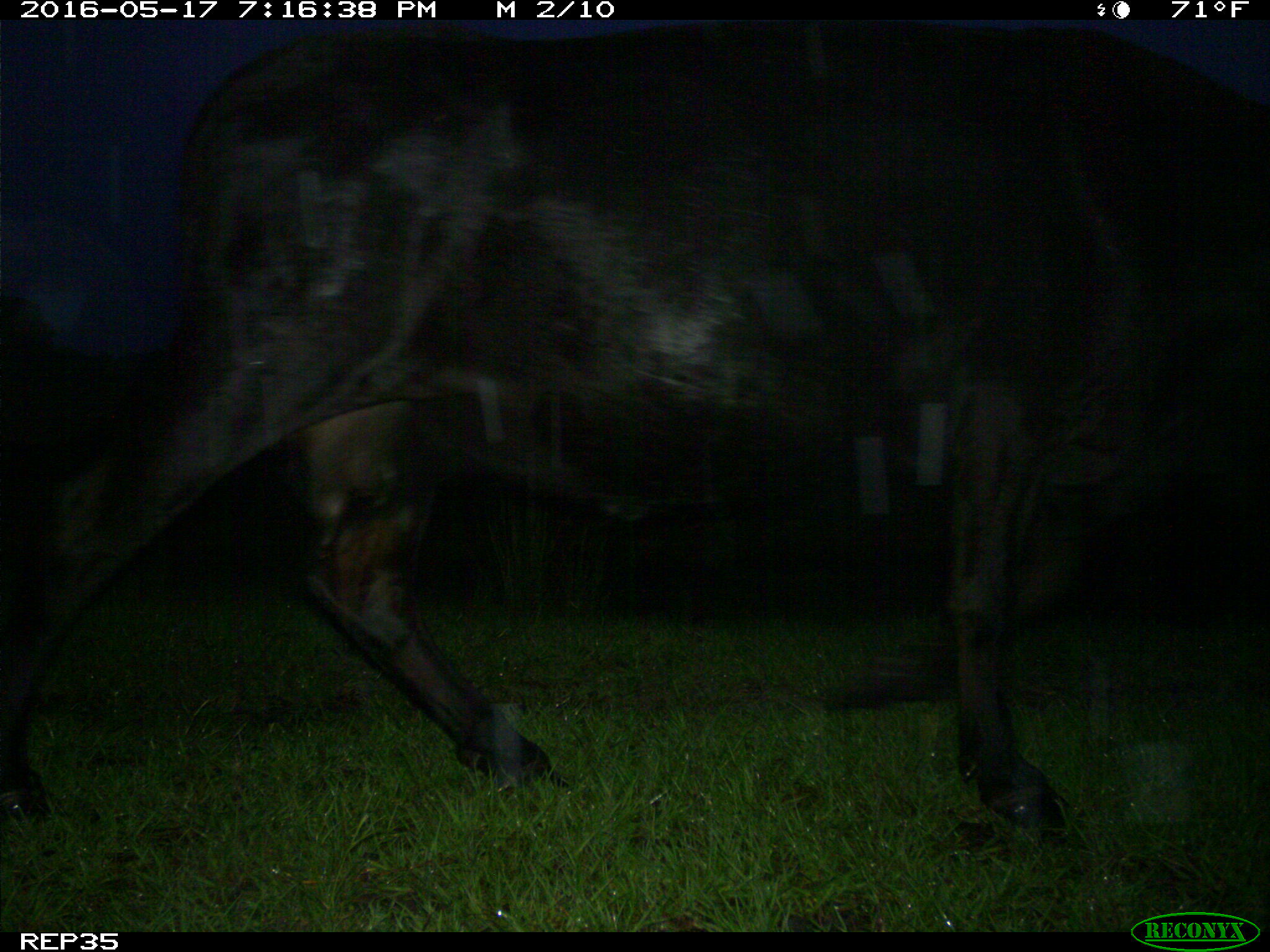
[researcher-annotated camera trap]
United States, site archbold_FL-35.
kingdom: Animalia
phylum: Chordata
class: Mammalia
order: Artiodactyla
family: Bovidae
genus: Bos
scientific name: Bos taurus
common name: domestic cow